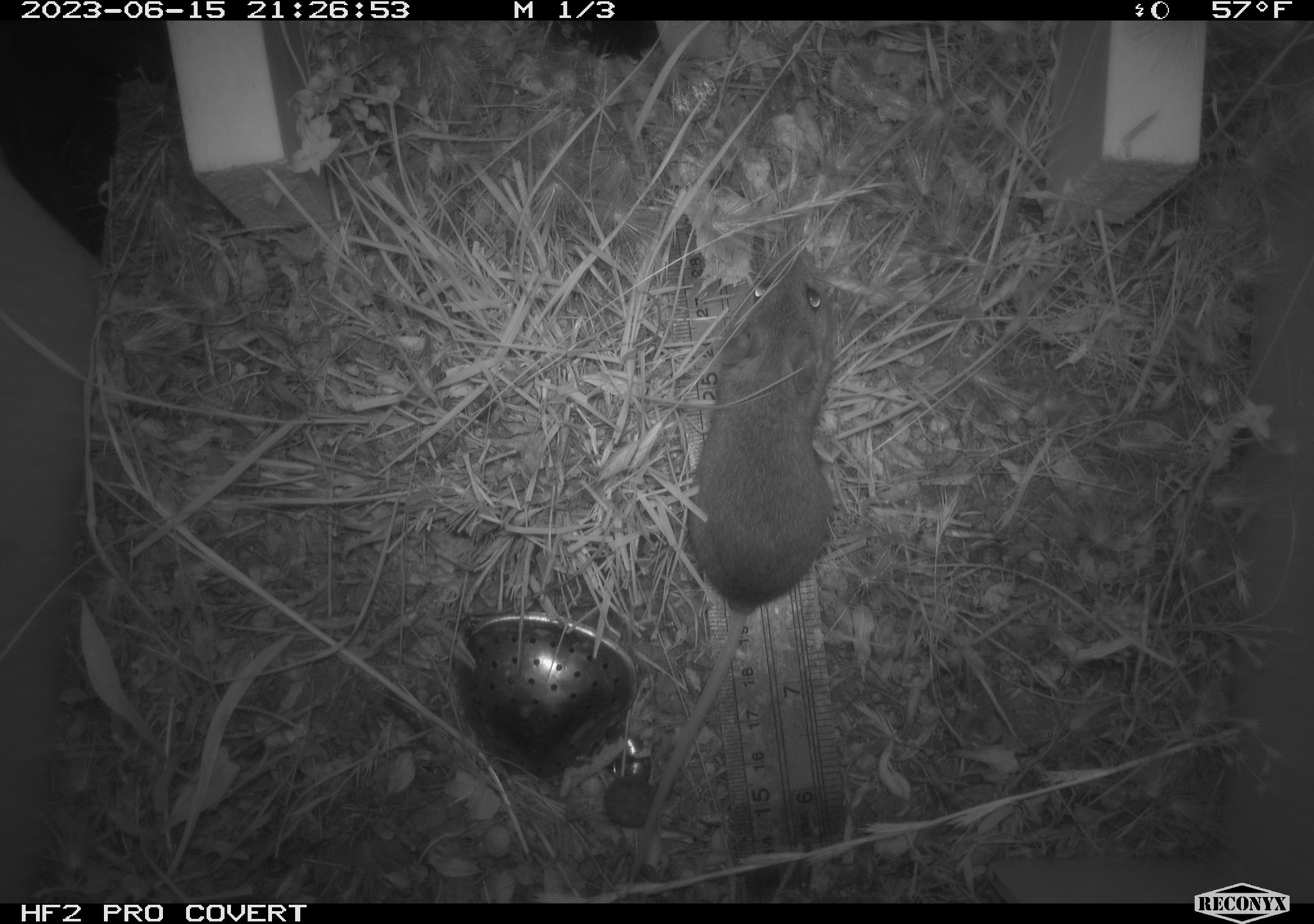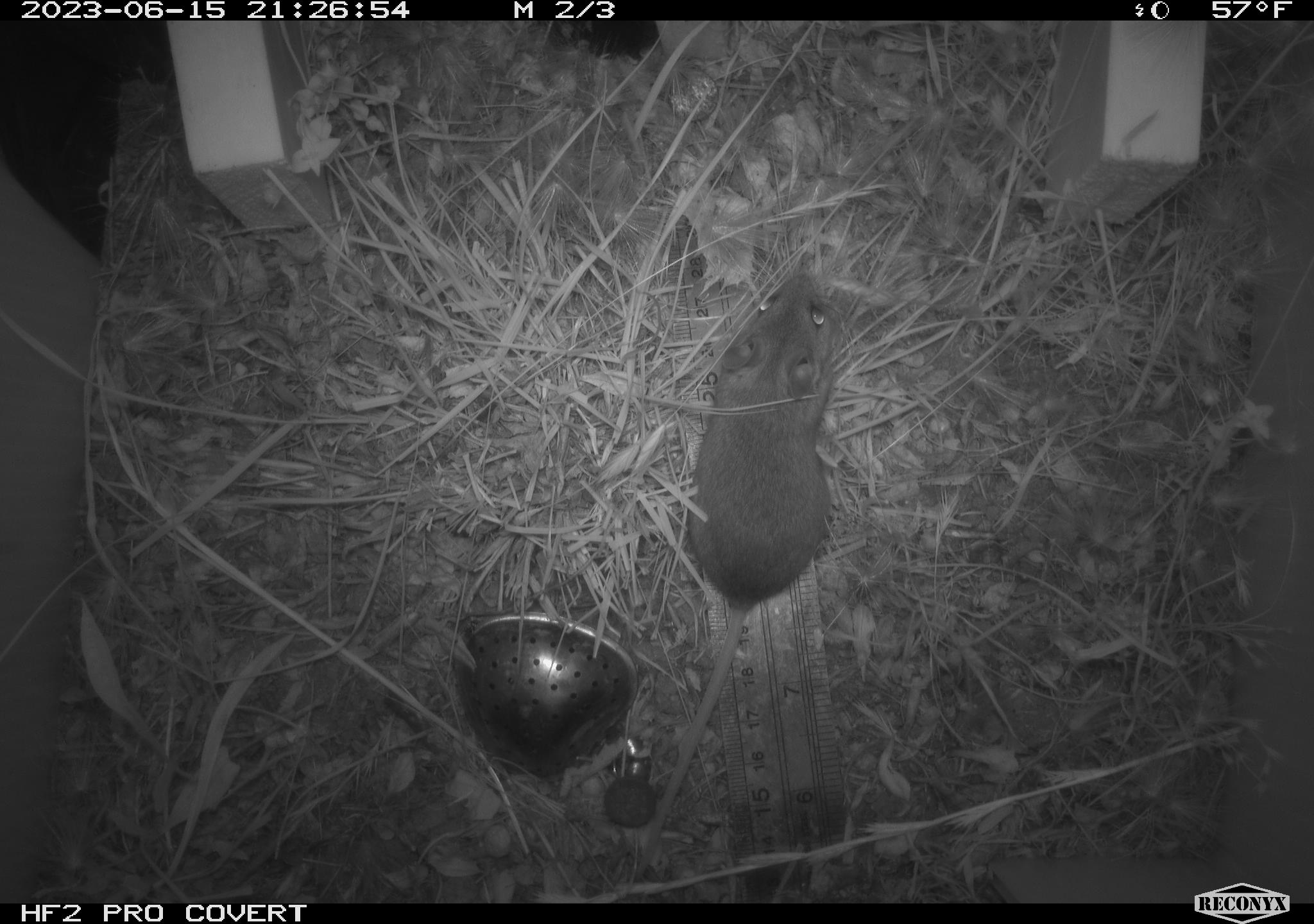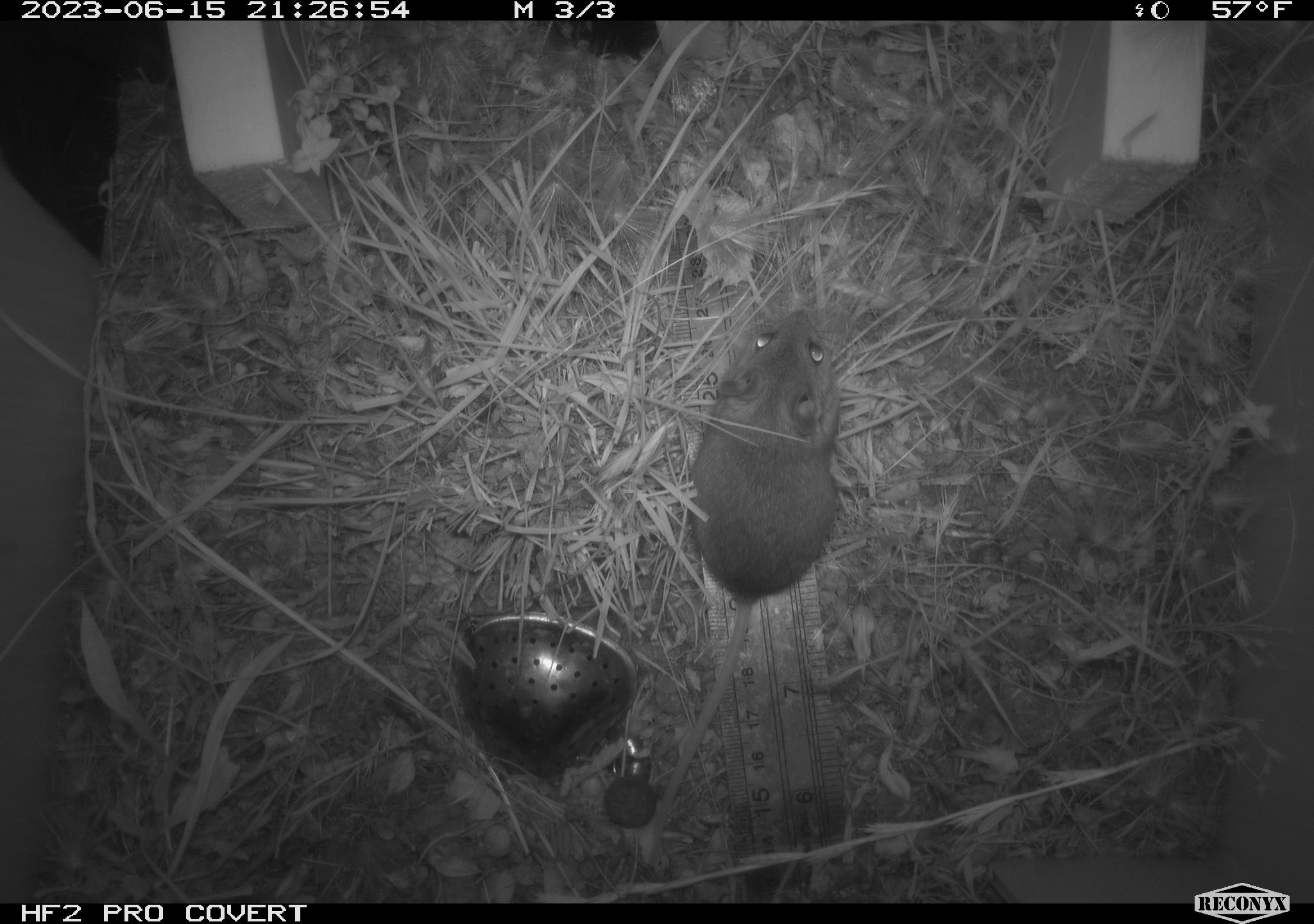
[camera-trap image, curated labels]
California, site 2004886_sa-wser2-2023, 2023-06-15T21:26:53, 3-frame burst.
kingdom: Animalia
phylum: Chordata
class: Mammalia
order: Rodentia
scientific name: Rodentia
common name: mouse species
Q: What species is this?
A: Mouse species (Rodentia).